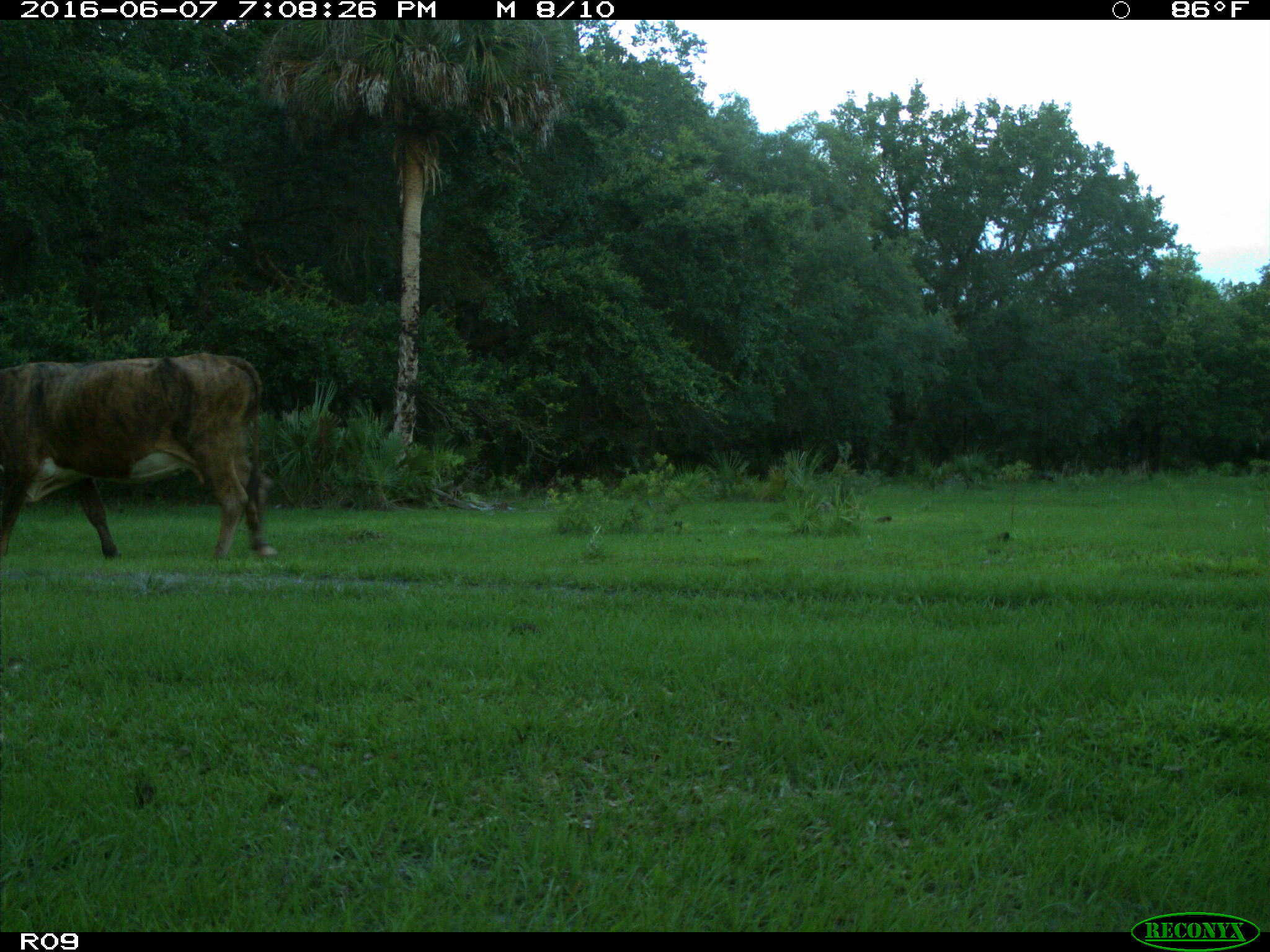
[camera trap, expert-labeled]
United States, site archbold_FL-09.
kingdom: Animalia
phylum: Chordata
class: Mammalia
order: Artiodactyla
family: Bovidae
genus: Bos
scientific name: Bos taurus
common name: domestic cow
Bos taurus (domestic cow).